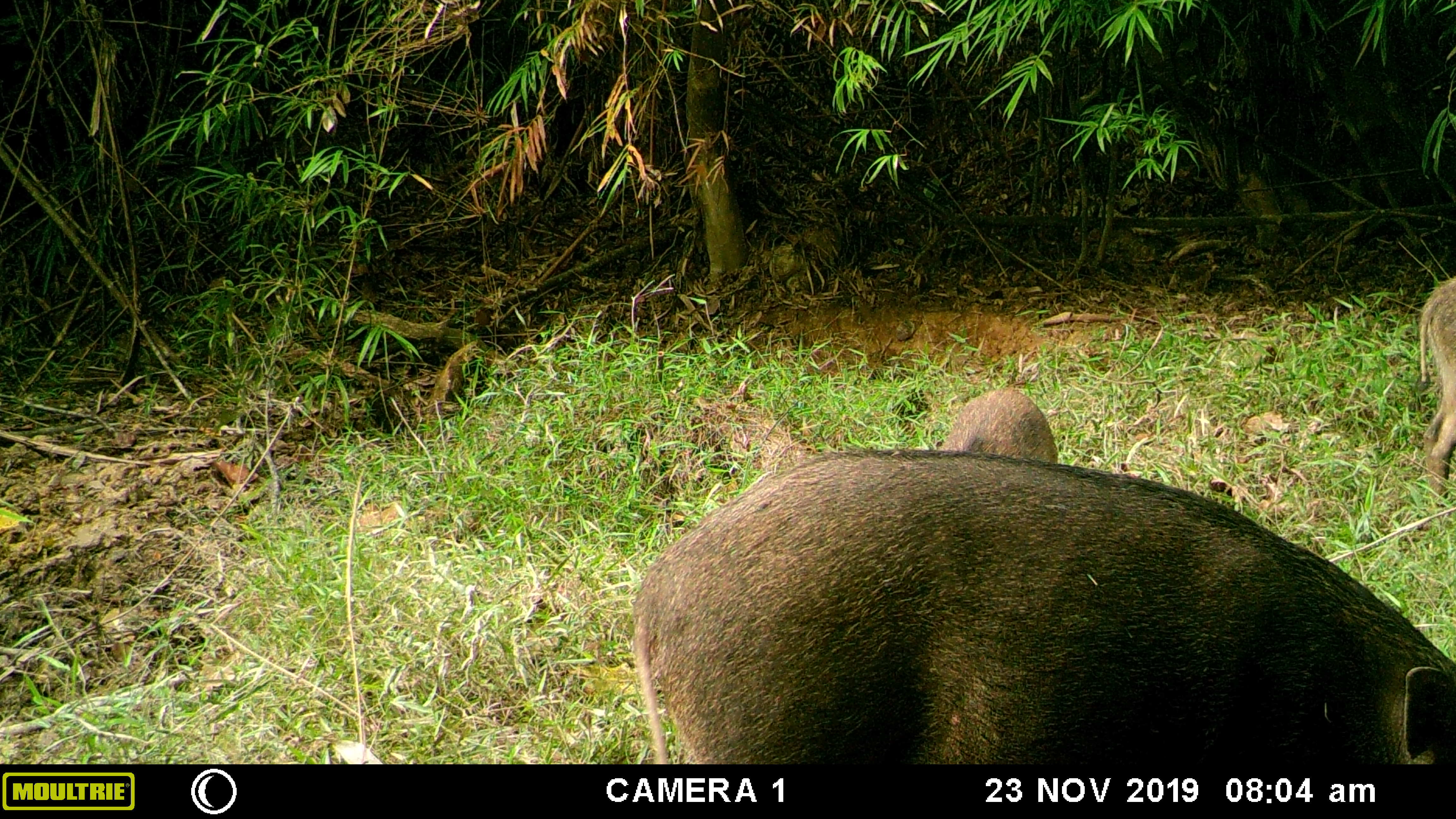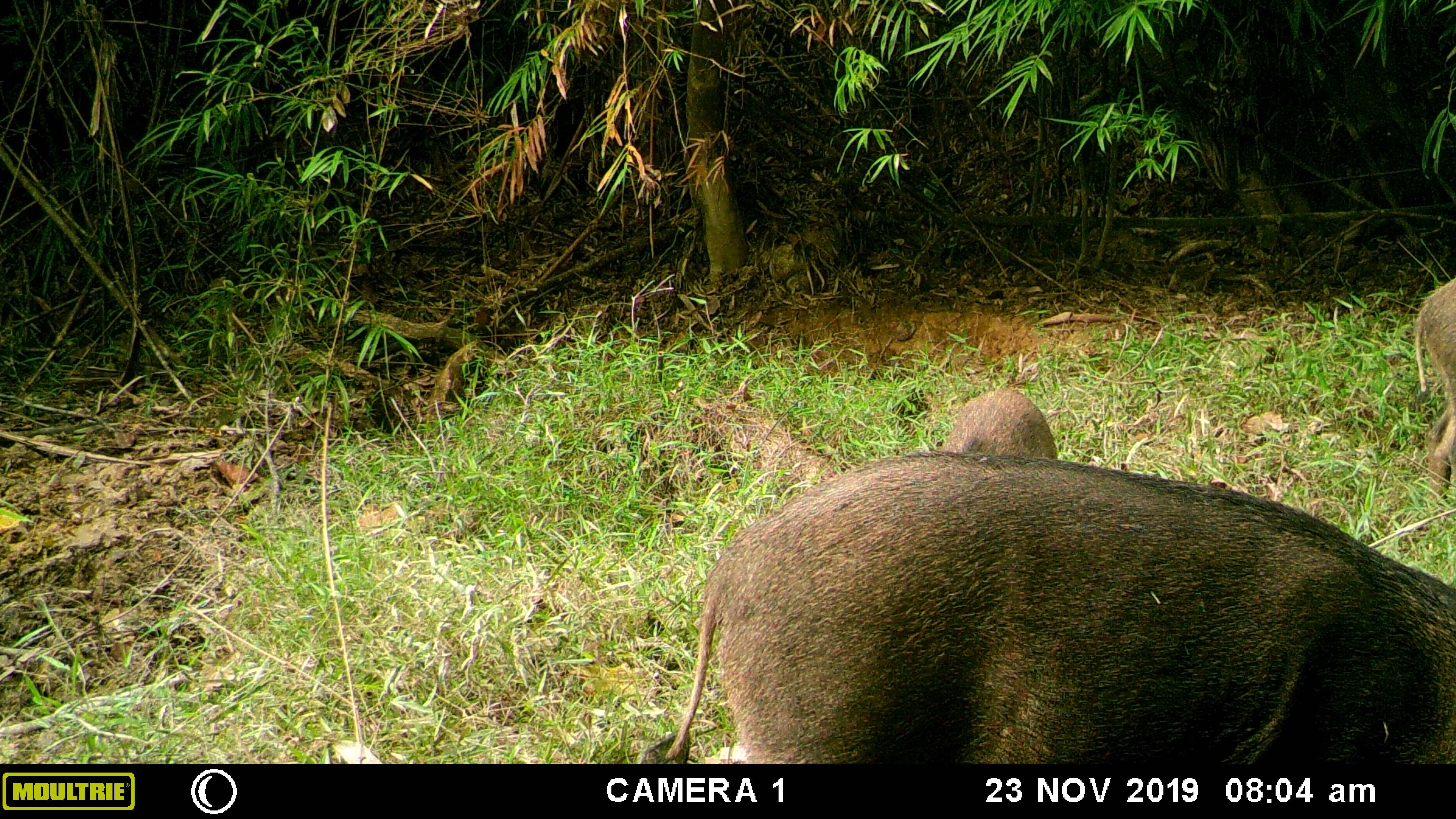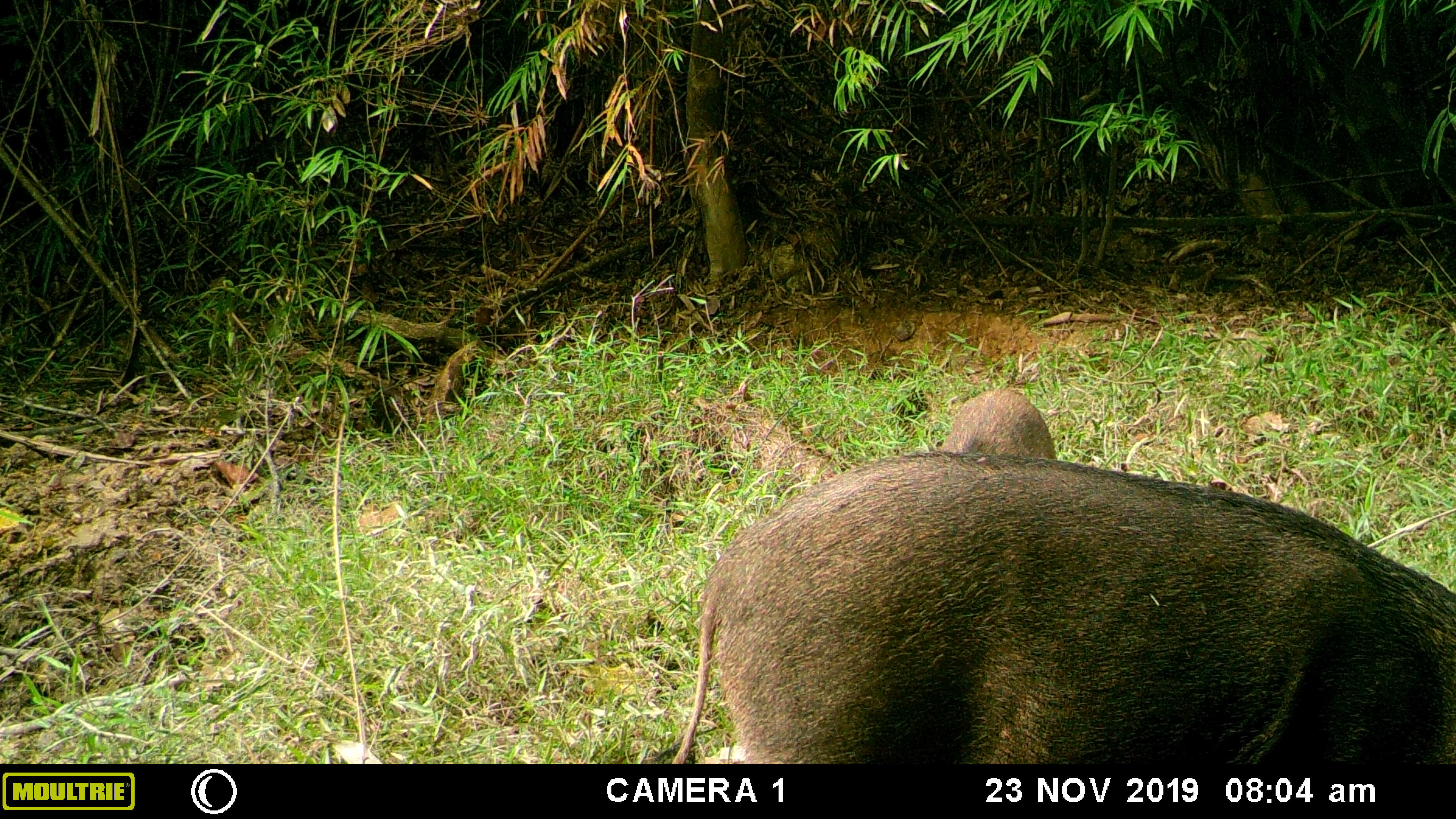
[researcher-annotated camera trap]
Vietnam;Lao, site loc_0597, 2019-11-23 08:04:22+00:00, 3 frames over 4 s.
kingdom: Animalia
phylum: Chordata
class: Mammalia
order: Artiodactyla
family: Suidae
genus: Sus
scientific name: Sus scrofa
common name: eurasian wild pig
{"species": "eurasian wild pig (Sus scrofa)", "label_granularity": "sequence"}